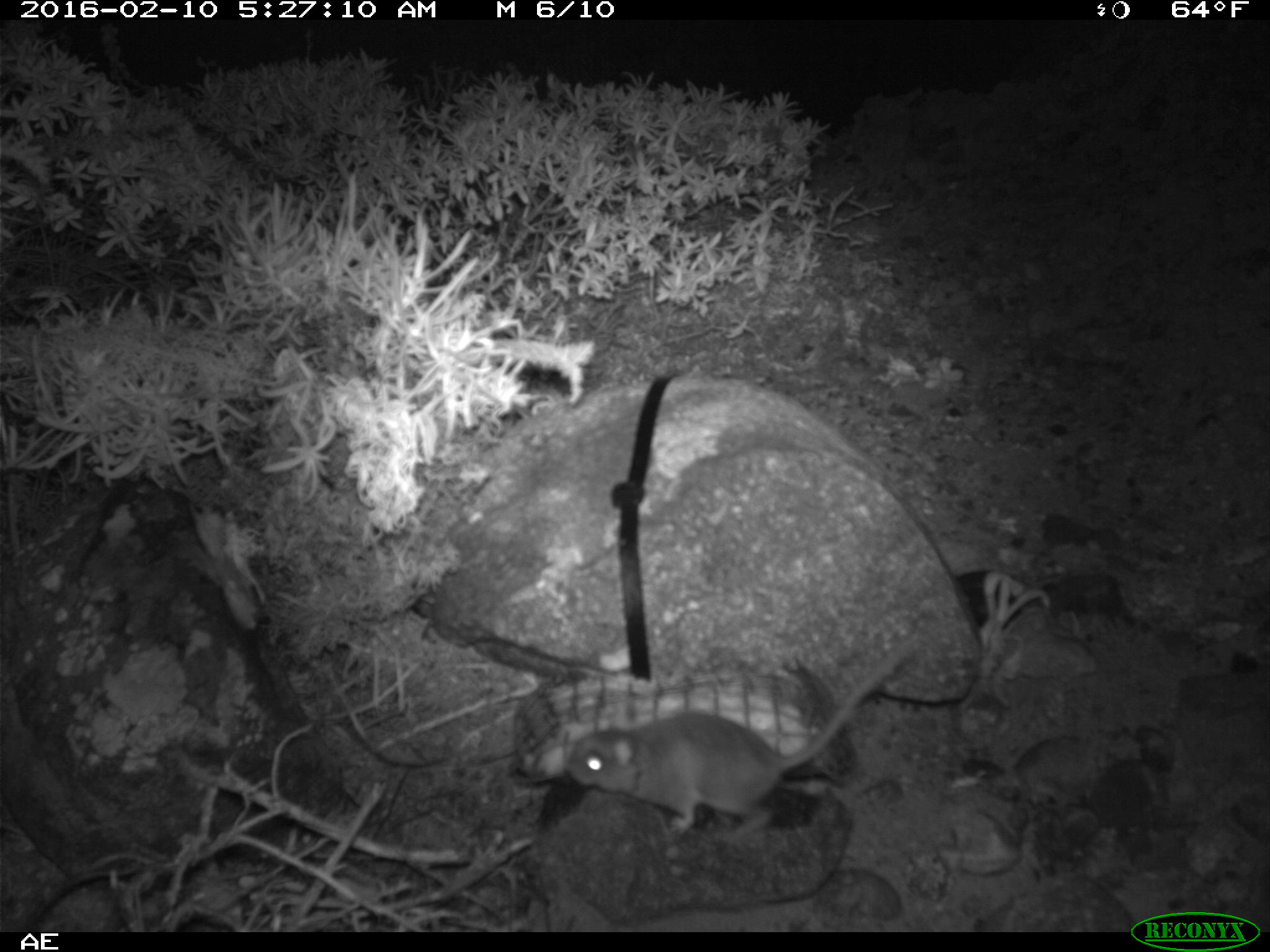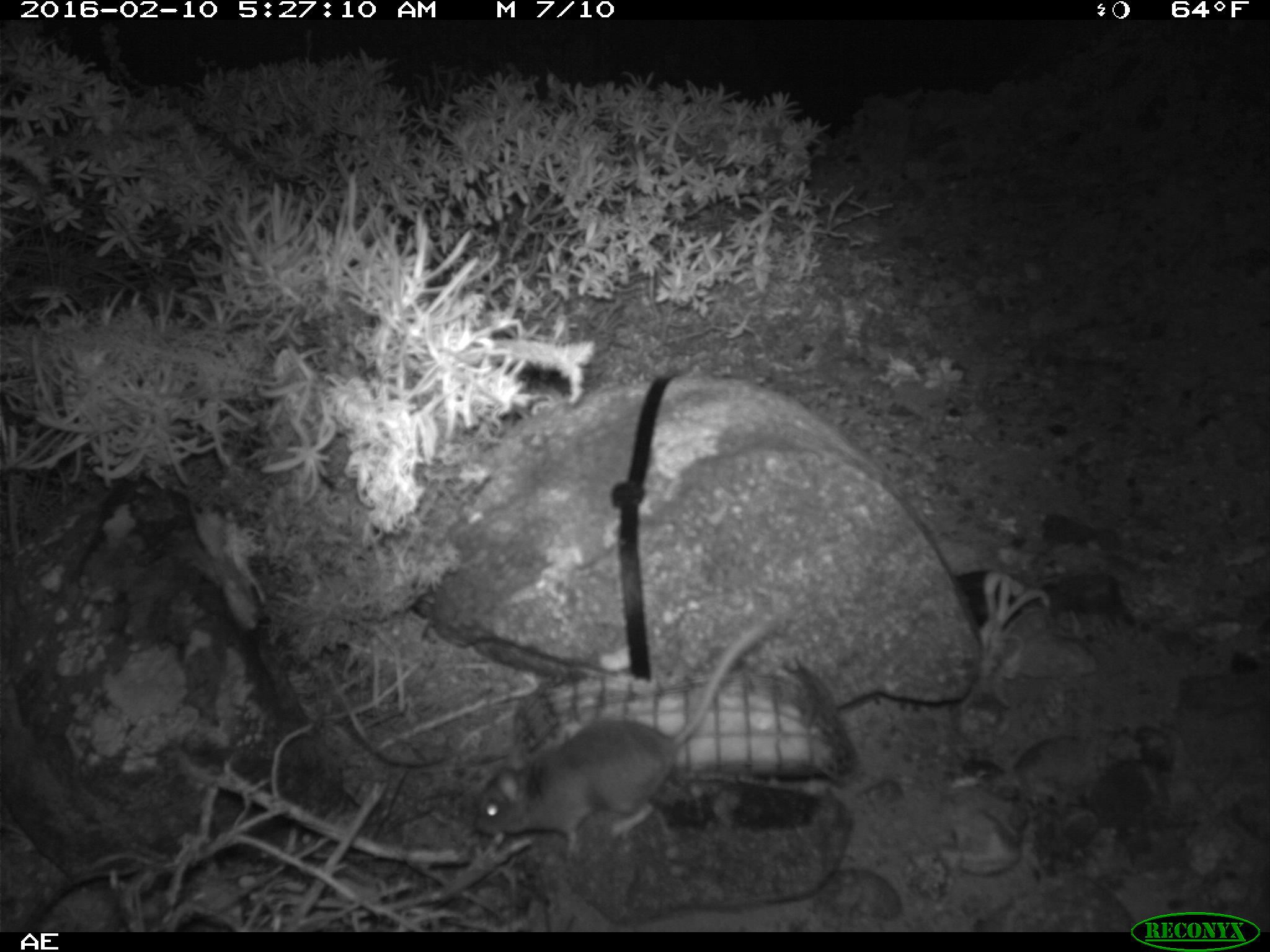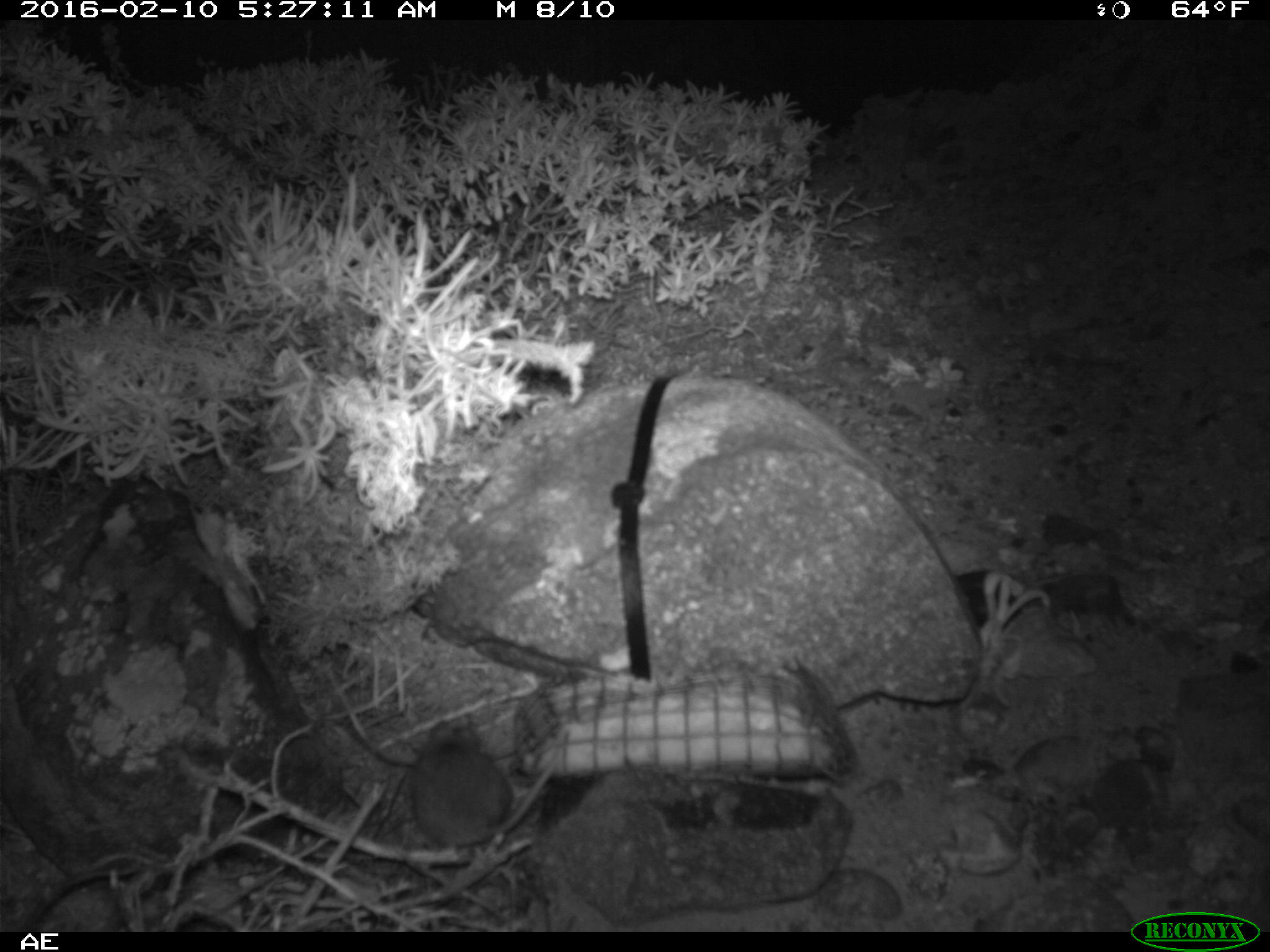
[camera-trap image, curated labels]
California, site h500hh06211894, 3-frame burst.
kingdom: Animalia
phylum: Chordata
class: Mammalia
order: Rodentia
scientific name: Rodentia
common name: rodent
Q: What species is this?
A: Rodent (Rodentia).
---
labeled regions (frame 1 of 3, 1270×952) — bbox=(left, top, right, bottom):
rodent: bbox=(563, 633, 925, 829)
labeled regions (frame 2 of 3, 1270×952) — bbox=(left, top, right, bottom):
rodent: bbox=(474, 615, 768, 857)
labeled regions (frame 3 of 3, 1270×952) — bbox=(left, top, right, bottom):
rodent: bbox=(411, 715, 562, 843)